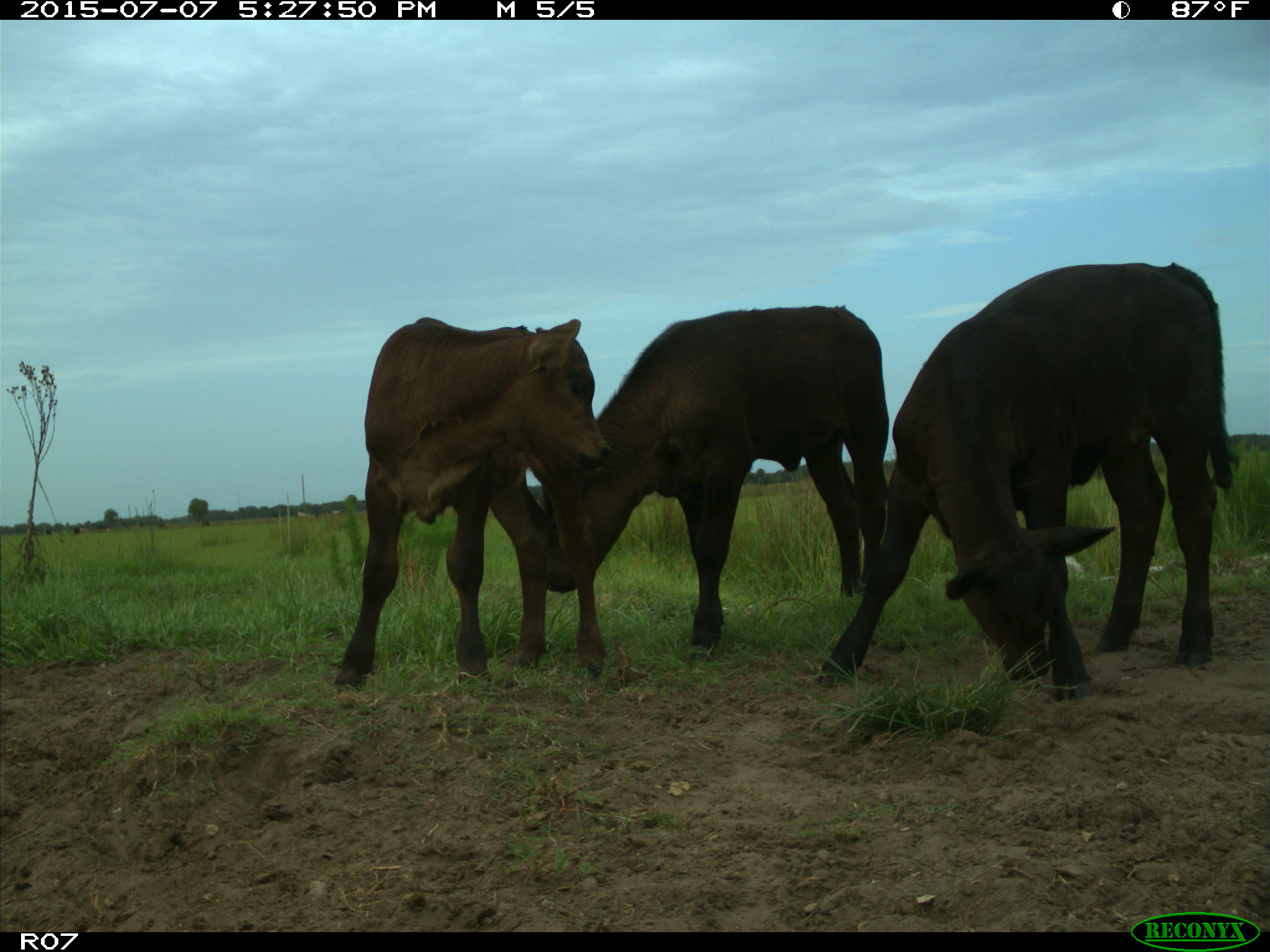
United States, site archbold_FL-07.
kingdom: Animalia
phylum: Chordata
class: Mammalia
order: Artiodactyla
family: Bovidae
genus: Bos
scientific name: Bos taurus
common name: domestic cow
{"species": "Bos taurus (domestic cow)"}